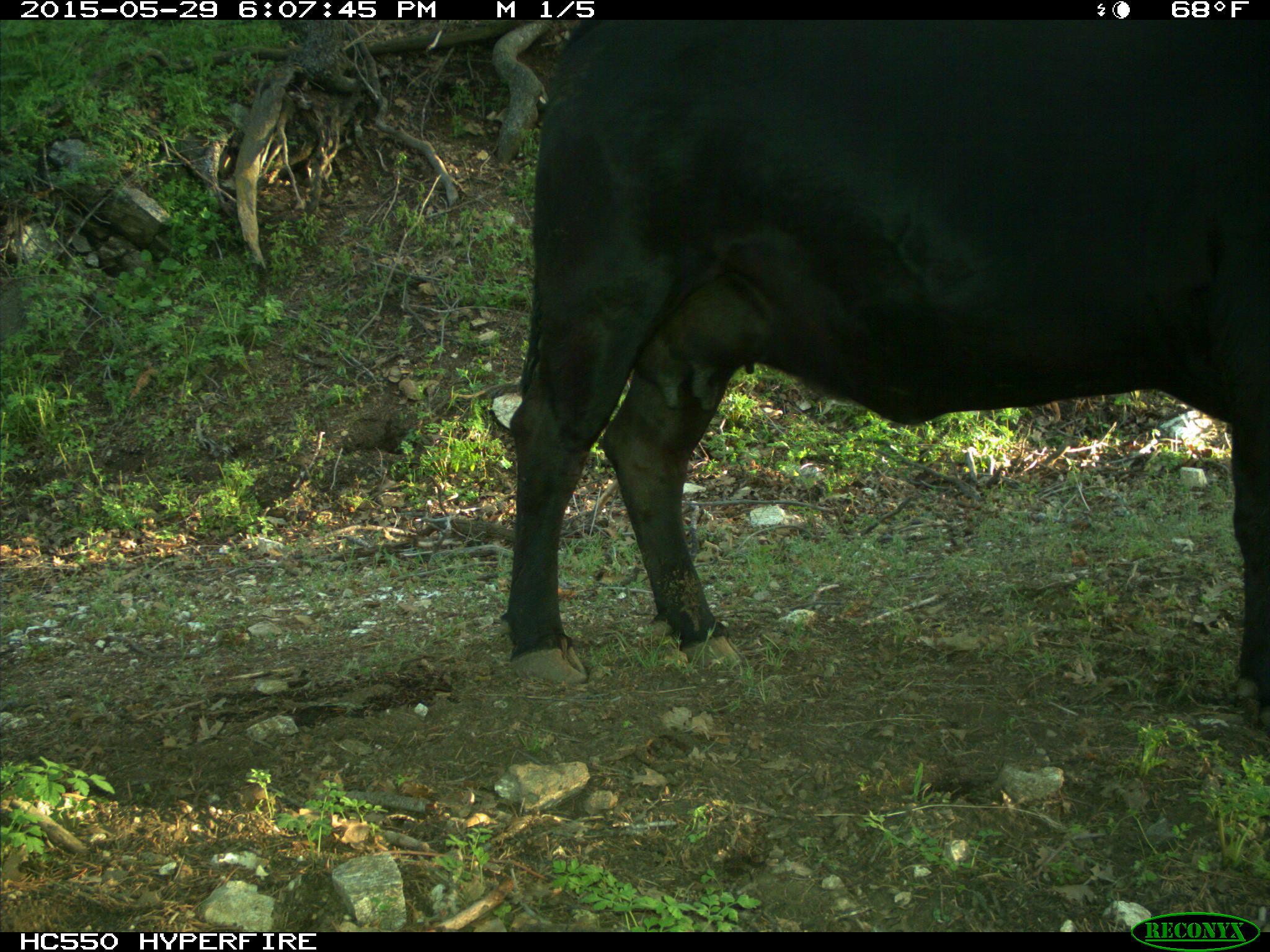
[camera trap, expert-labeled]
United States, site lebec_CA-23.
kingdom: Animalia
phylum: Chordata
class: Mammalia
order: Artiodactyla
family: Bovidae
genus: Bos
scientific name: Bos taurus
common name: domestic cow